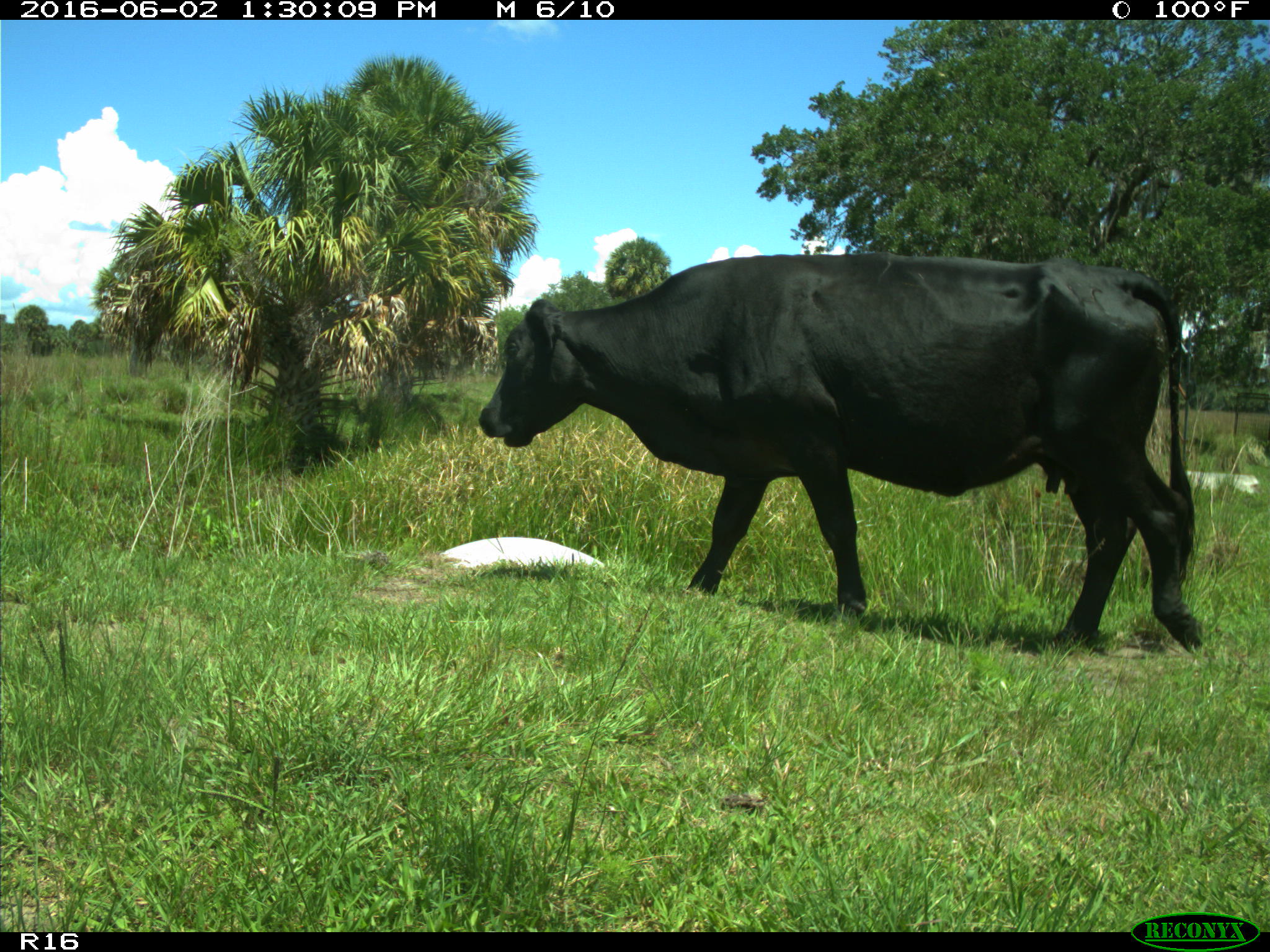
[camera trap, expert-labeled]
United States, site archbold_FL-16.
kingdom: Animalia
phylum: Chordata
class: Mammalia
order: Artiodactyla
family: Bovidae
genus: Bos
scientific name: Bos taurus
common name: domestic cow